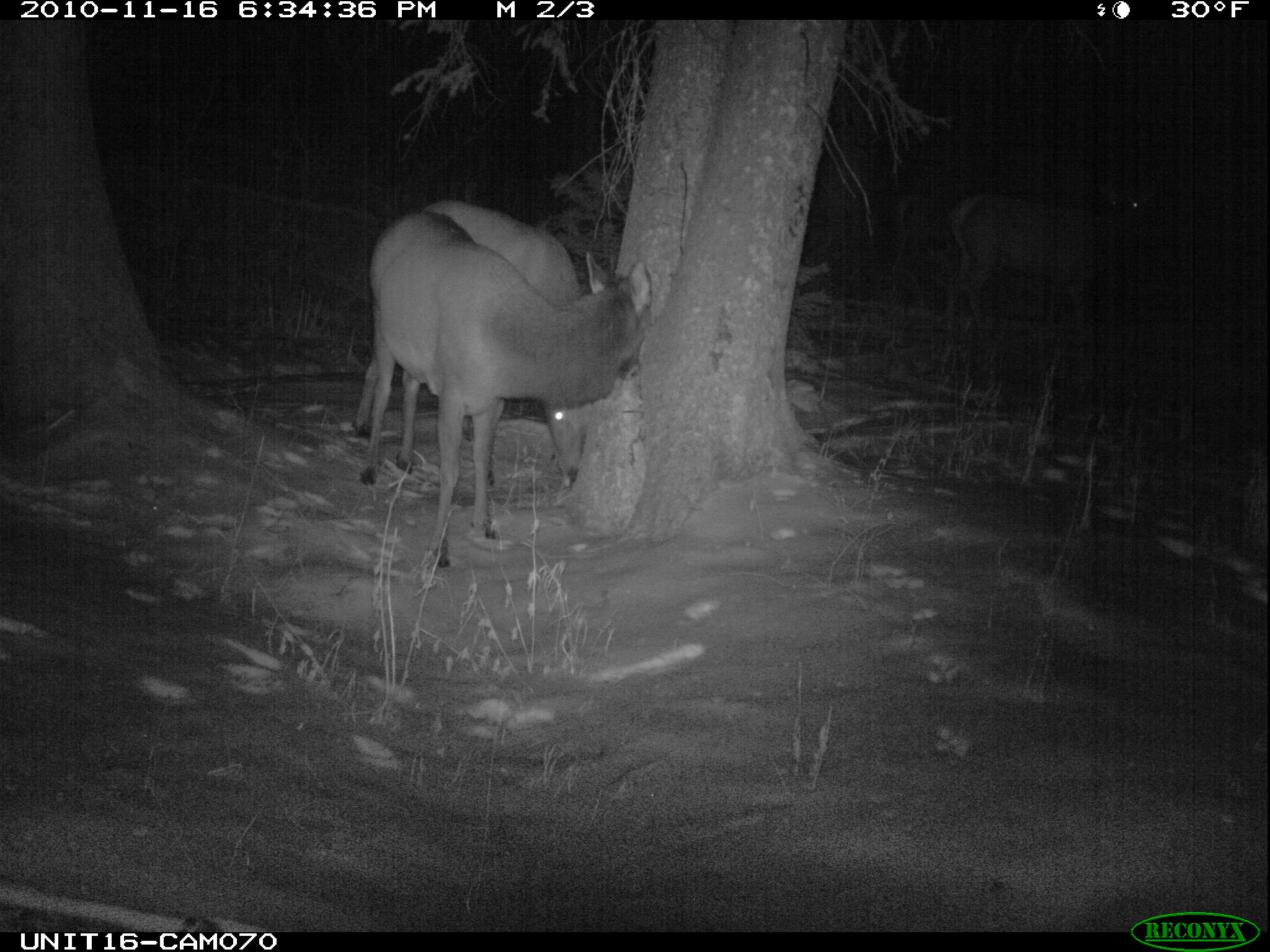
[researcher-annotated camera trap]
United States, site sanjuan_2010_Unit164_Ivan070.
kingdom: Animalia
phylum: Chordata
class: Mammalia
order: Artiodactyla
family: Cervidae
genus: Cervus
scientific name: Cervus elaphus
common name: red deer